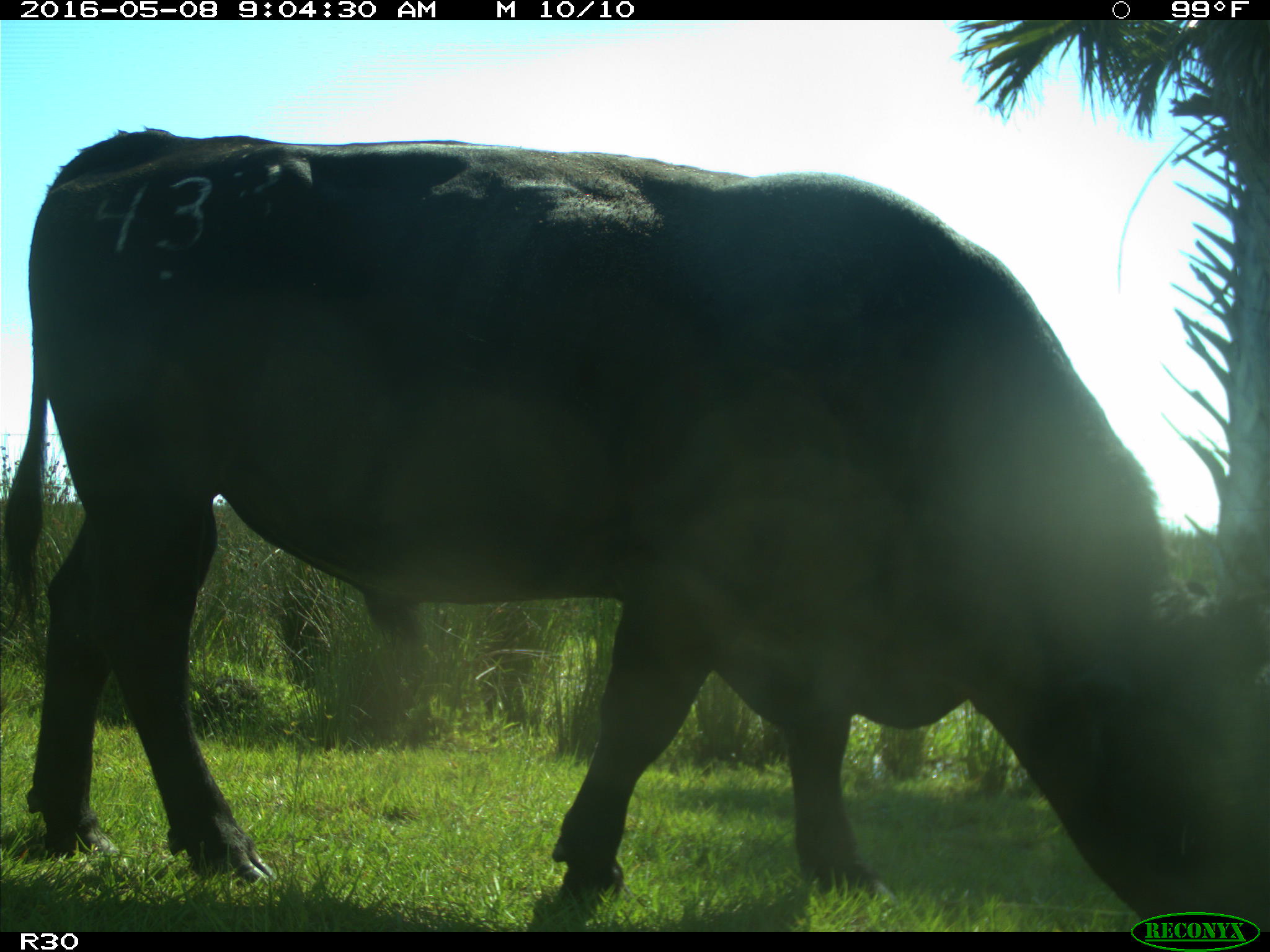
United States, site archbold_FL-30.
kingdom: Animalia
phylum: Chordata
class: Mammalia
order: Artiodactyla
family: Bovidae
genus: Bos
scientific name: Bos taurus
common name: domestic cow